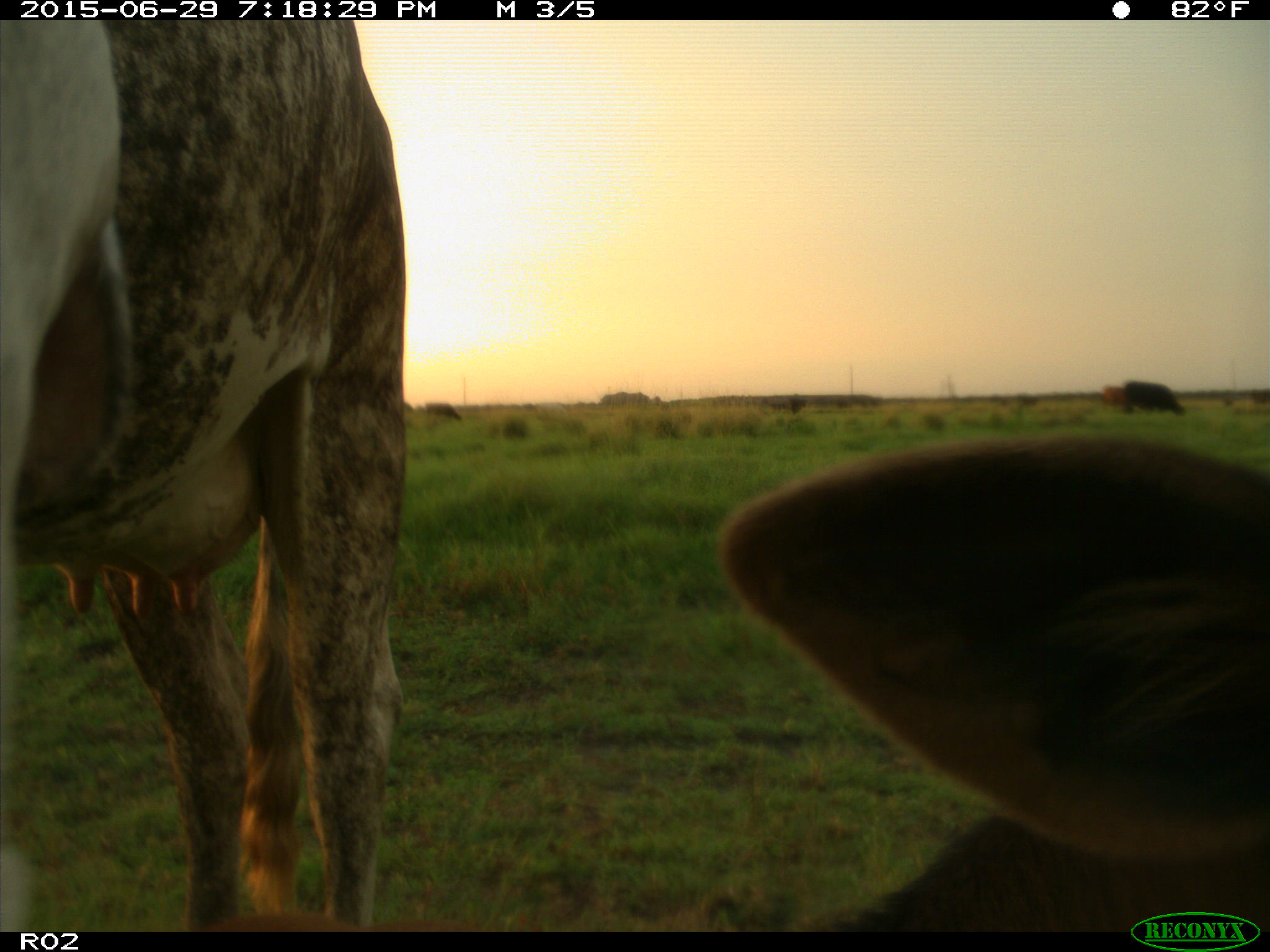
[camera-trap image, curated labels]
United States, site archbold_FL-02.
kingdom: Animalia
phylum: Chordata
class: Mammalia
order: Artiodactyla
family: Bovidae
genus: Bos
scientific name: Bos taurus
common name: domestic cow